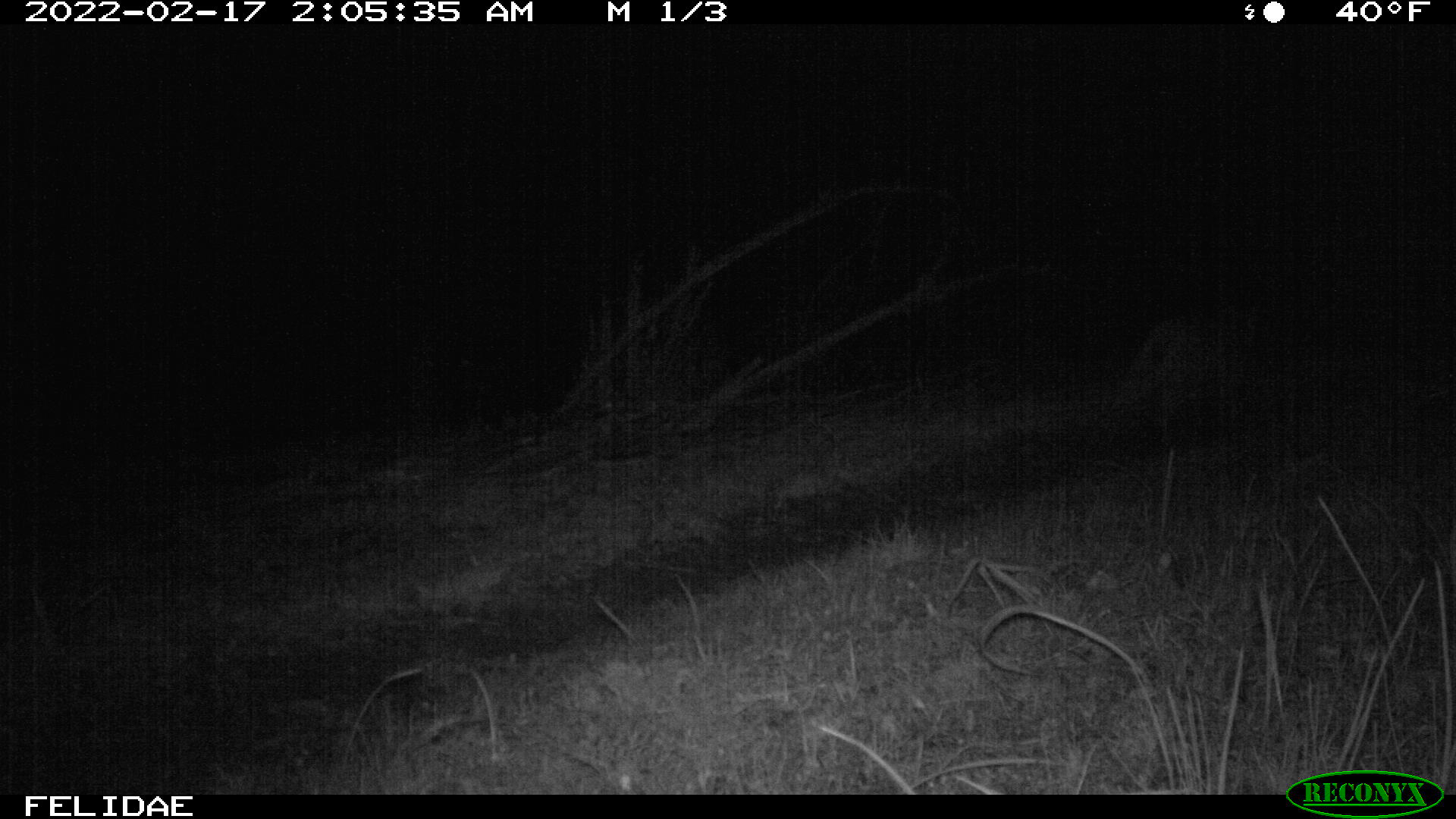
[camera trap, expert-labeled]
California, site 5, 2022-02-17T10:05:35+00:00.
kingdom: Animalia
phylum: Chordata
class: Mammalia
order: Carnivora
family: Felidae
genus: Lynx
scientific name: Lynx rufus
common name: bobcat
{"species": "bobcat (Lynx rufus)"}